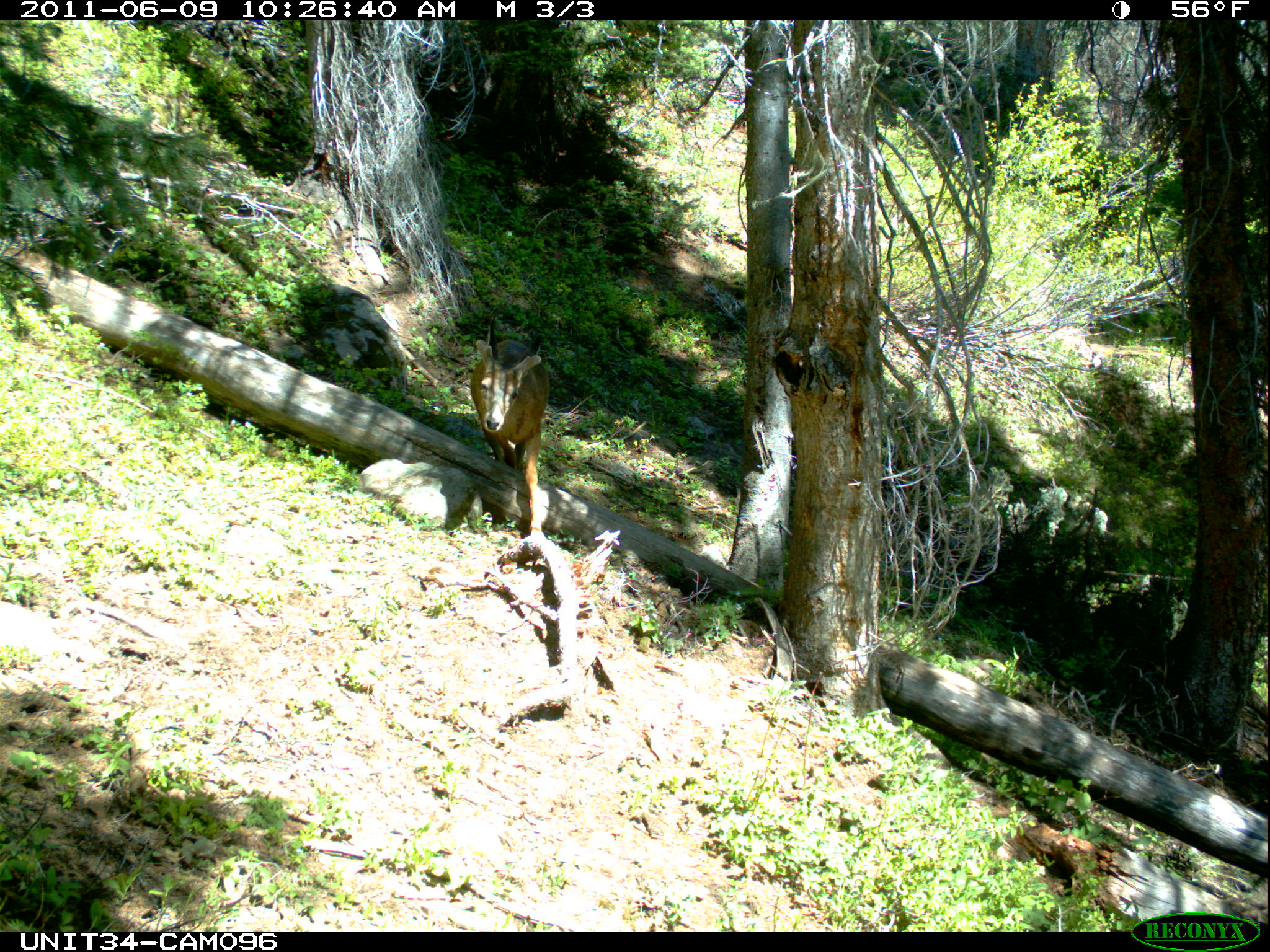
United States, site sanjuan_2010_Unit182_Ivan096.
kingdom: Animalia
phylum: Chordata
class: Mammalia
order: Artiodactyla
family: Cervidae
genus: Odocoileus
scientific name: Odocoileus hemionus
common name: mule deer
Odocoileus hemionus (mule deer).